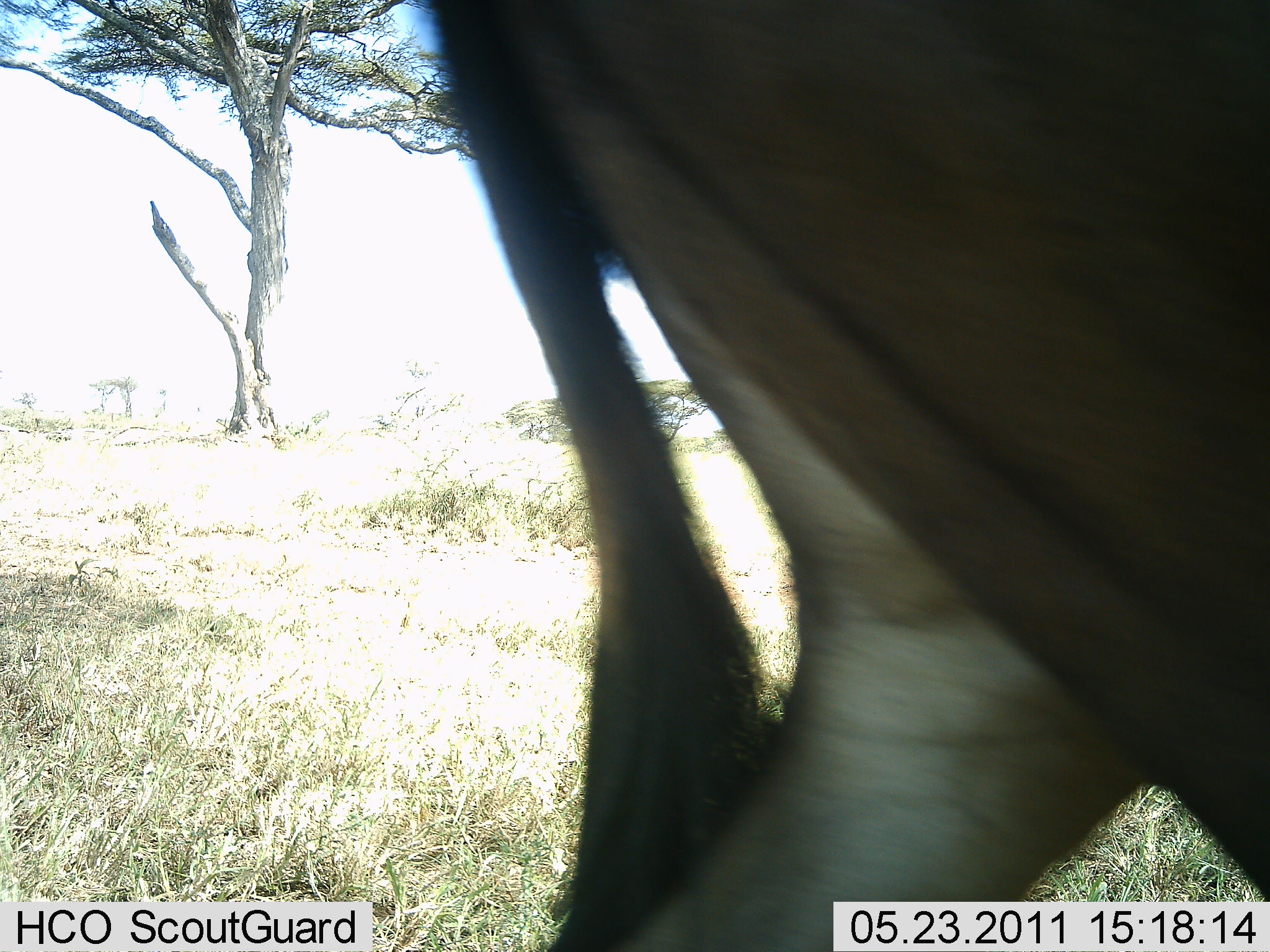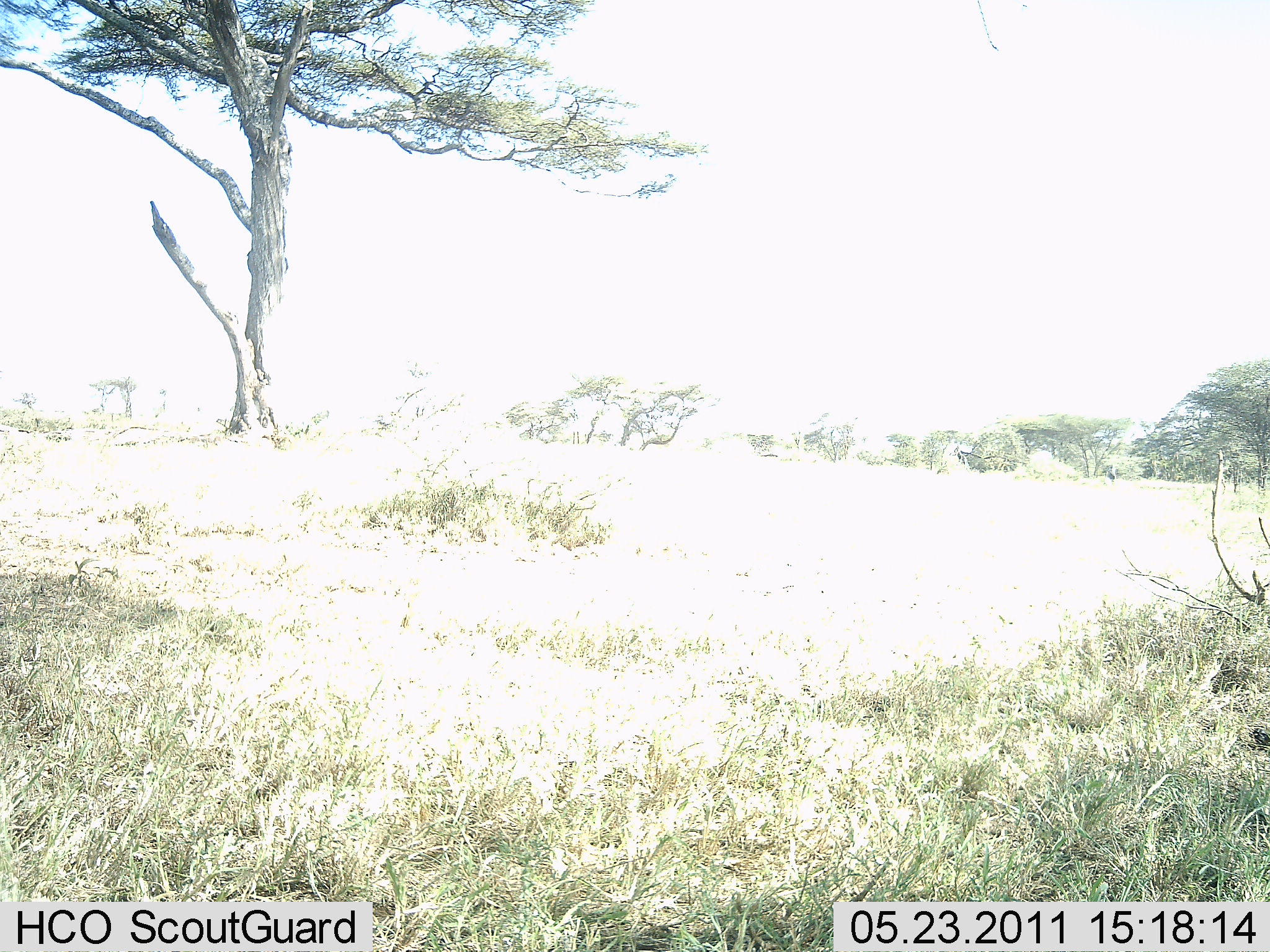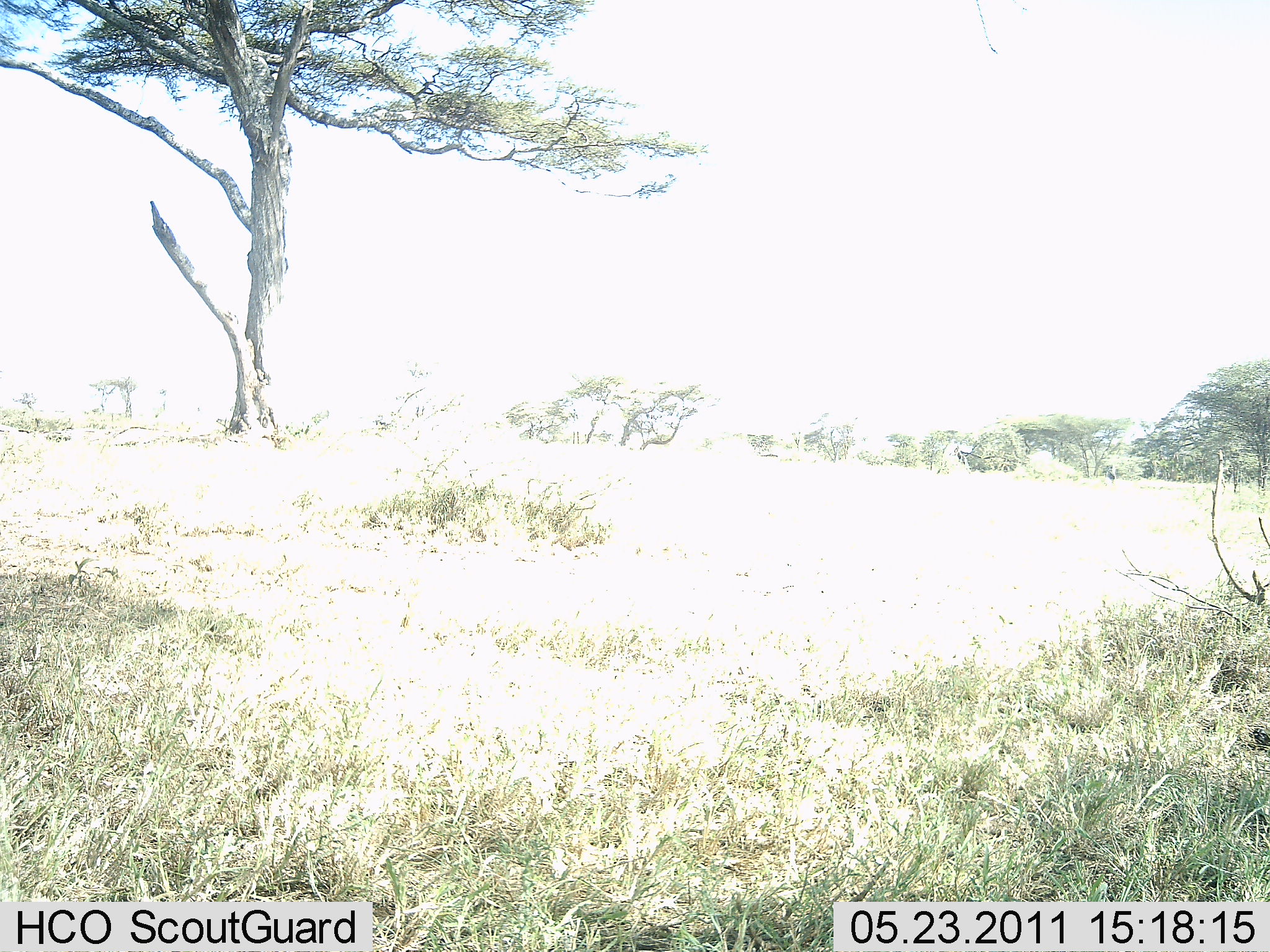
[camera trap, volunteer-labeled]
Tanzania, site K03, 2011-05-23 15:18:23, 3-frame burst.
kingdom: Animalia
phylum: Chordata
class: Mammalia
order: Artiodactyla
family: Bovidae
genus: Connochaetes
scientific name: Connochaetes taurinus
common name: blue wildebeest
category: wildebeest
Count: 1.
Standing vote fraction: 0%.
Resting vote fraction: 0%.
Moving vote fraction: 100%.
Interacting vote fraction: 0%.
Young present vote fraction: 0%.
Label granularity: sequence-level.